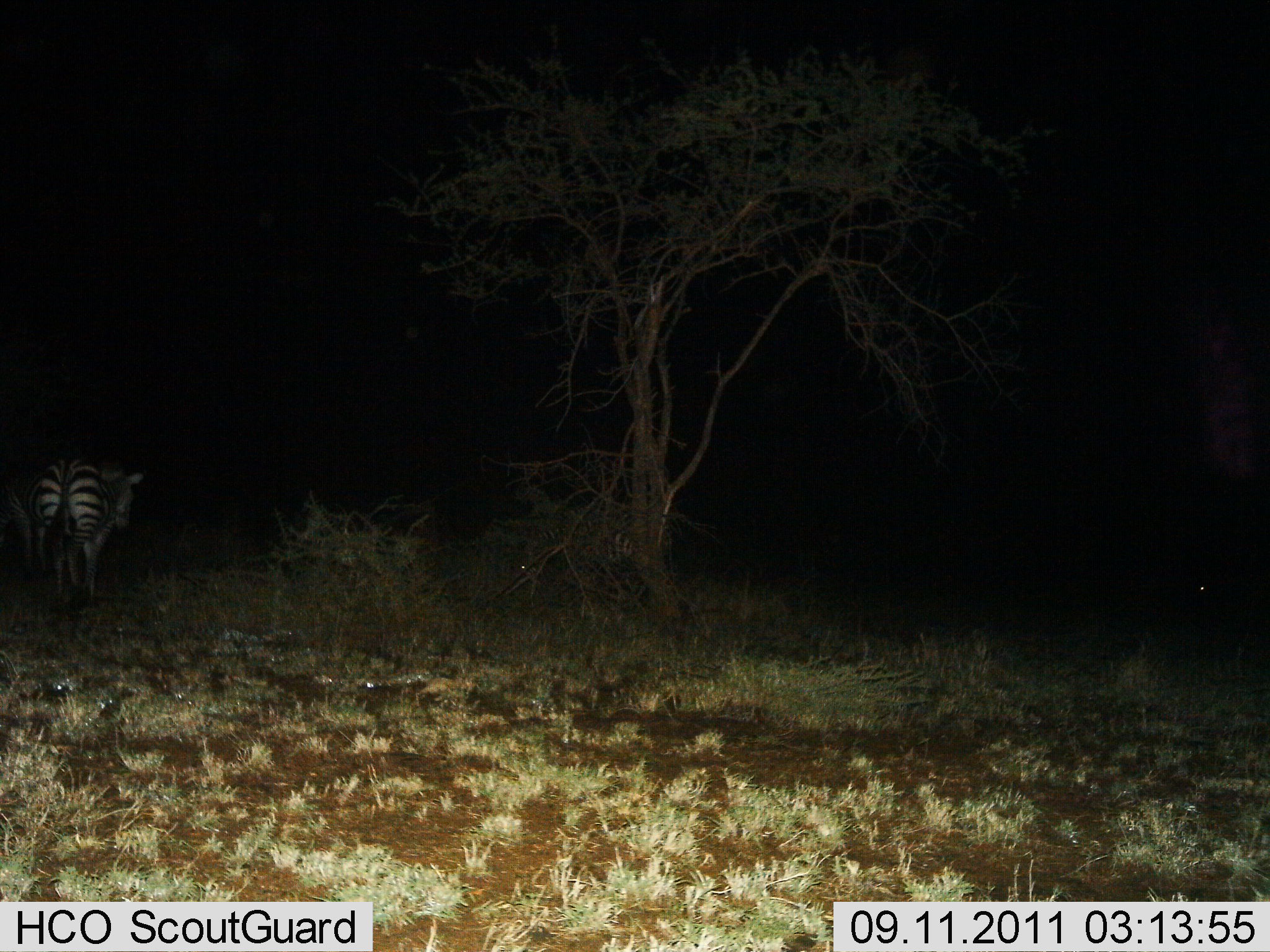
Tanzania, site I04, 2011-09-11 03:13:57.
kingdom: Animalia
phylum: Chordata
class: Mammalia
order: Perissodactyla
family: Equidae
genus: Equus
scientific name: Equus quagga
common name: plains zebra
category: zebra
Zebra (plains zebra) (Equus quagga), count 1. Behavior (volunteer vote fractions): standing 100%, resting 0%, moving 0%, interacting 0%. Young present (vote fraction): 0%. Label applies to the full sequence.